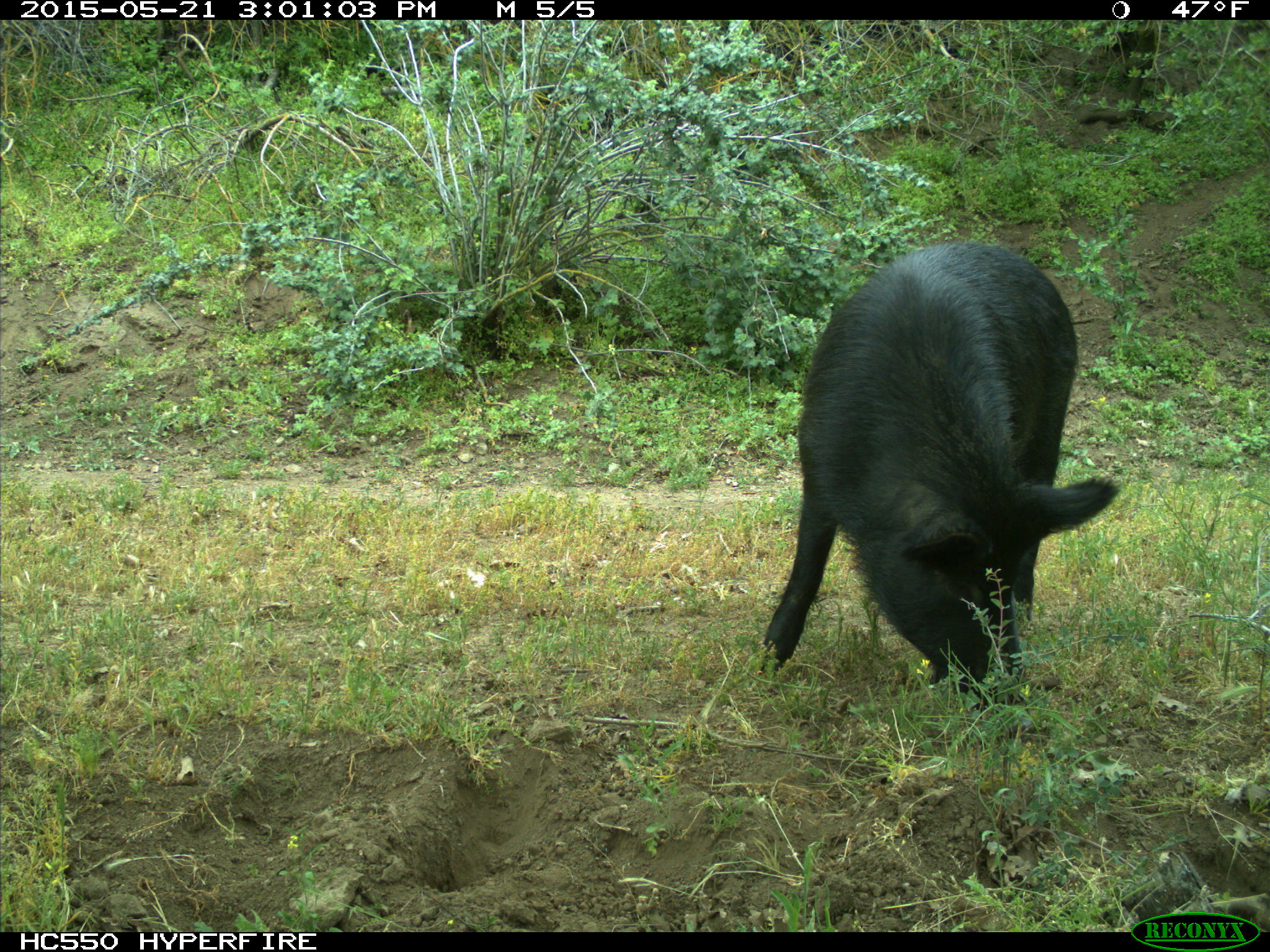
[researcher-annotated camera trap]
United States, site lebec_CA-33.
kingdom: Animalia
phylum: Chordata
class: Mammalia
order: Artiodactyla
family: Suidae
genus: Sus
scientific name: Sus scrofa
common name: wild boar